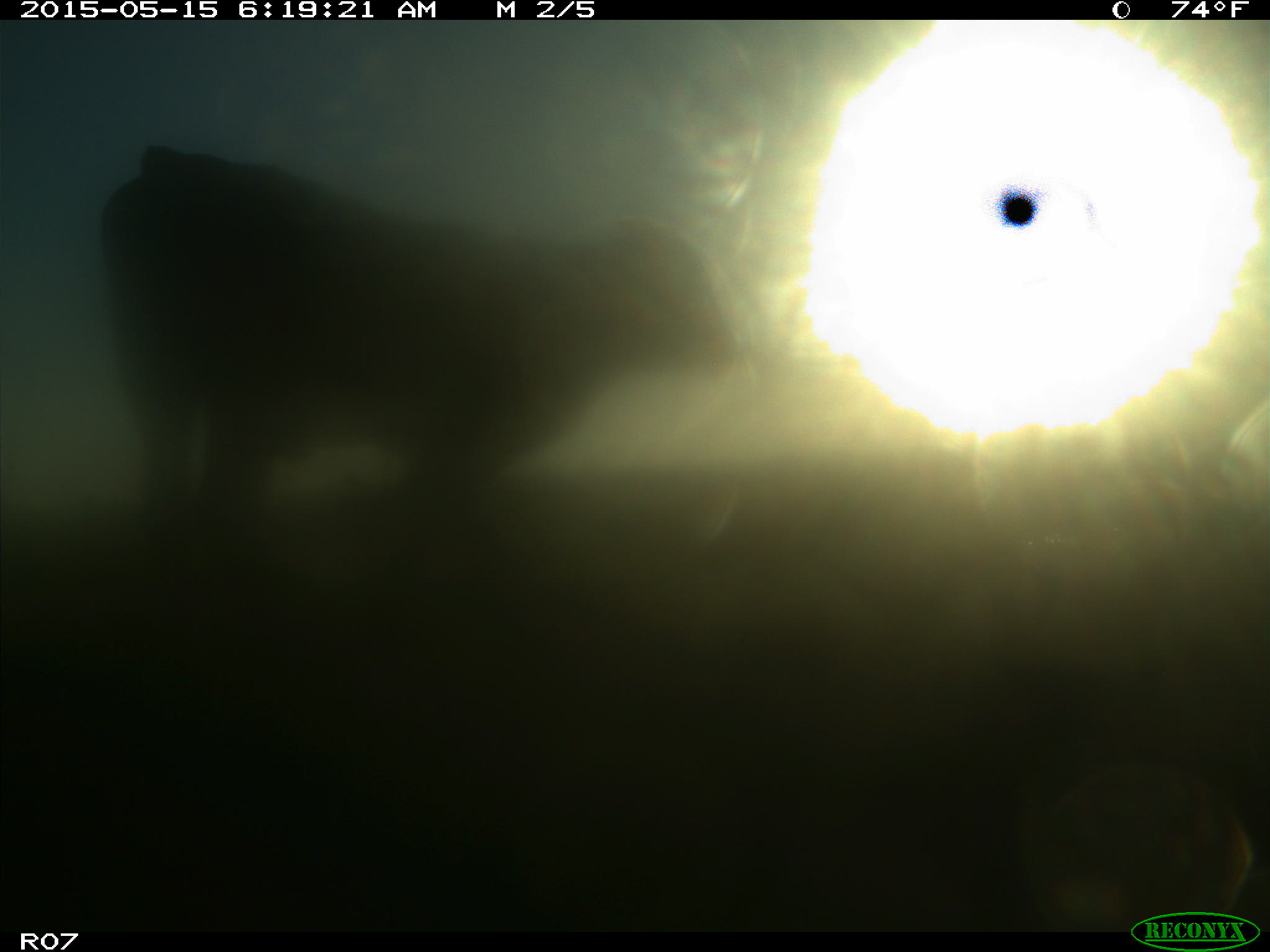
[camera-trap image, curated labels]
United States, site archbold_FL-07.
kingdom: Animalia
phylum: Chordata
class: Mammalia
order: Artiodactyla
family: Bovidae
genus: Bos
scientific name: Bos taurus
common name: domestic cow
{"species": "Bos taurus (domestic cow)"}